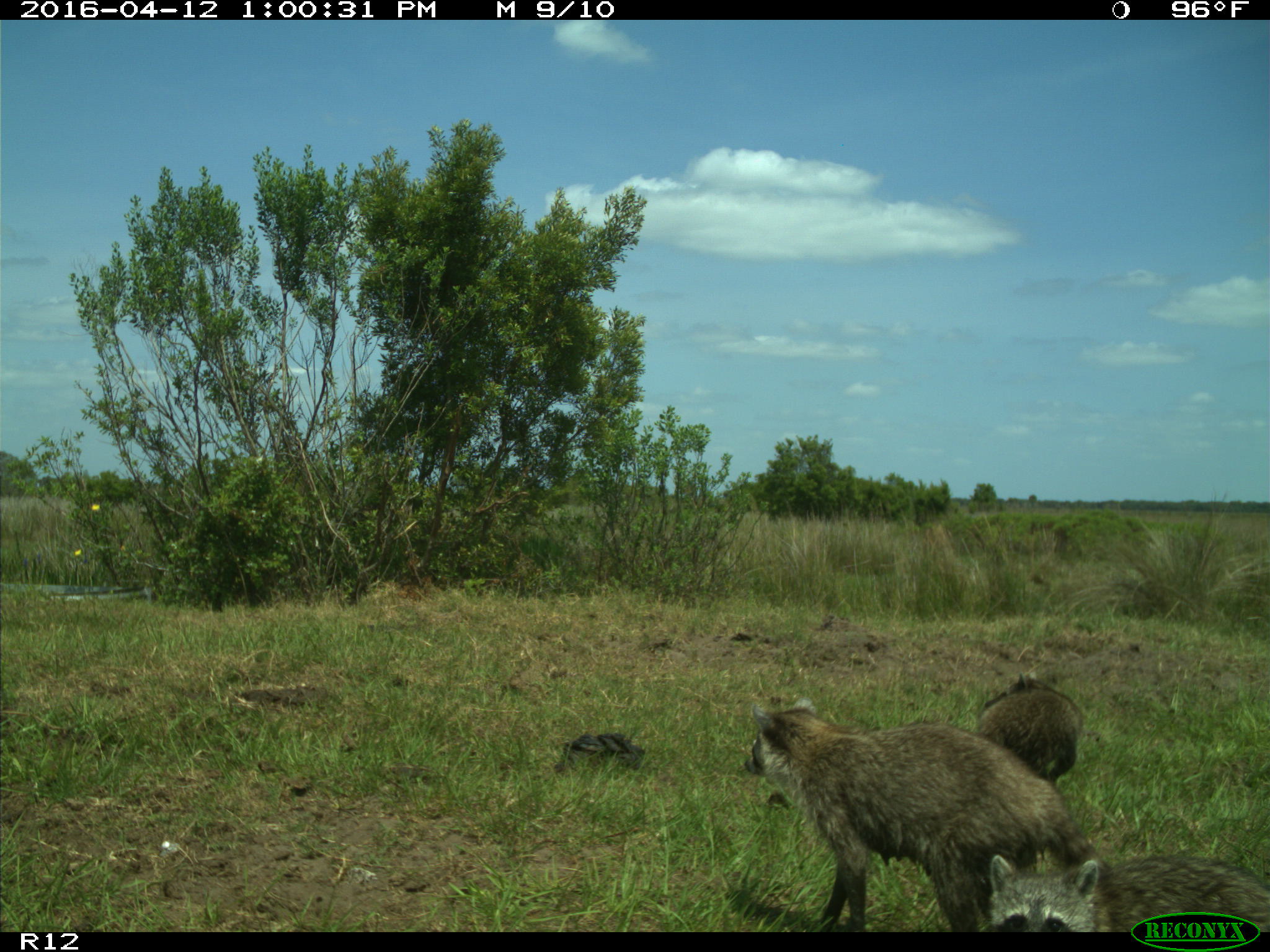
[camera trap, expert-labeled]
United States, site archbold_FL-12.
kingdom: Animalia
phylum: Chordata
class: Mammalia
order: Carnivora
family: Procyonidae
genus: Procyon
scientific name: Procyon lotor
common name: common raccoon